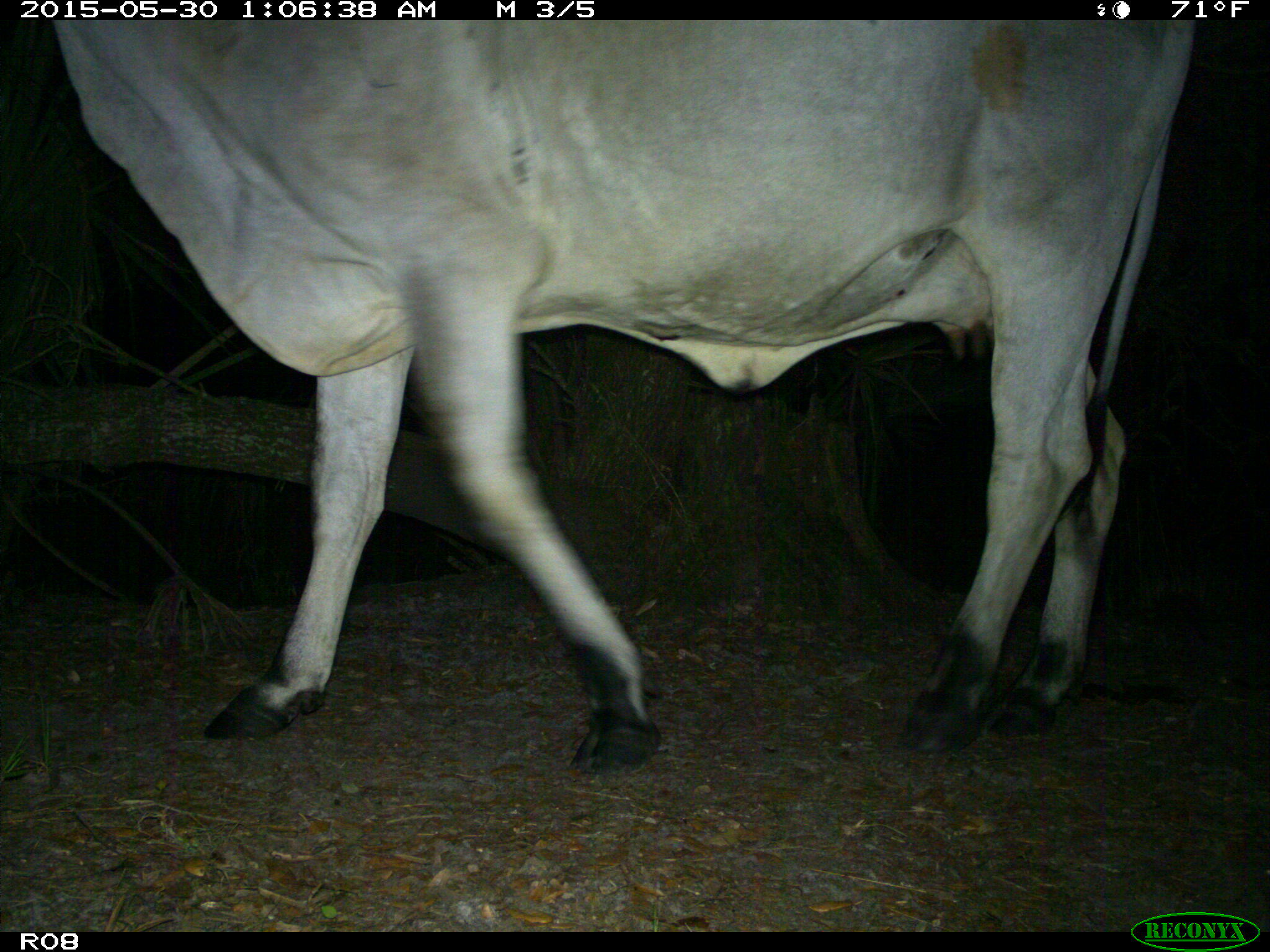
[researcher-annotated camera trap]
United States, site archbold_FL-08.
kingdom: Animalia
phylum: Chordata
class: Mammalia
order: Artiodactyla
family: Bovidae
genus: Bos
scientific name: Bos taurus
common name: domestic cow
Bos taurus (domestic cow).